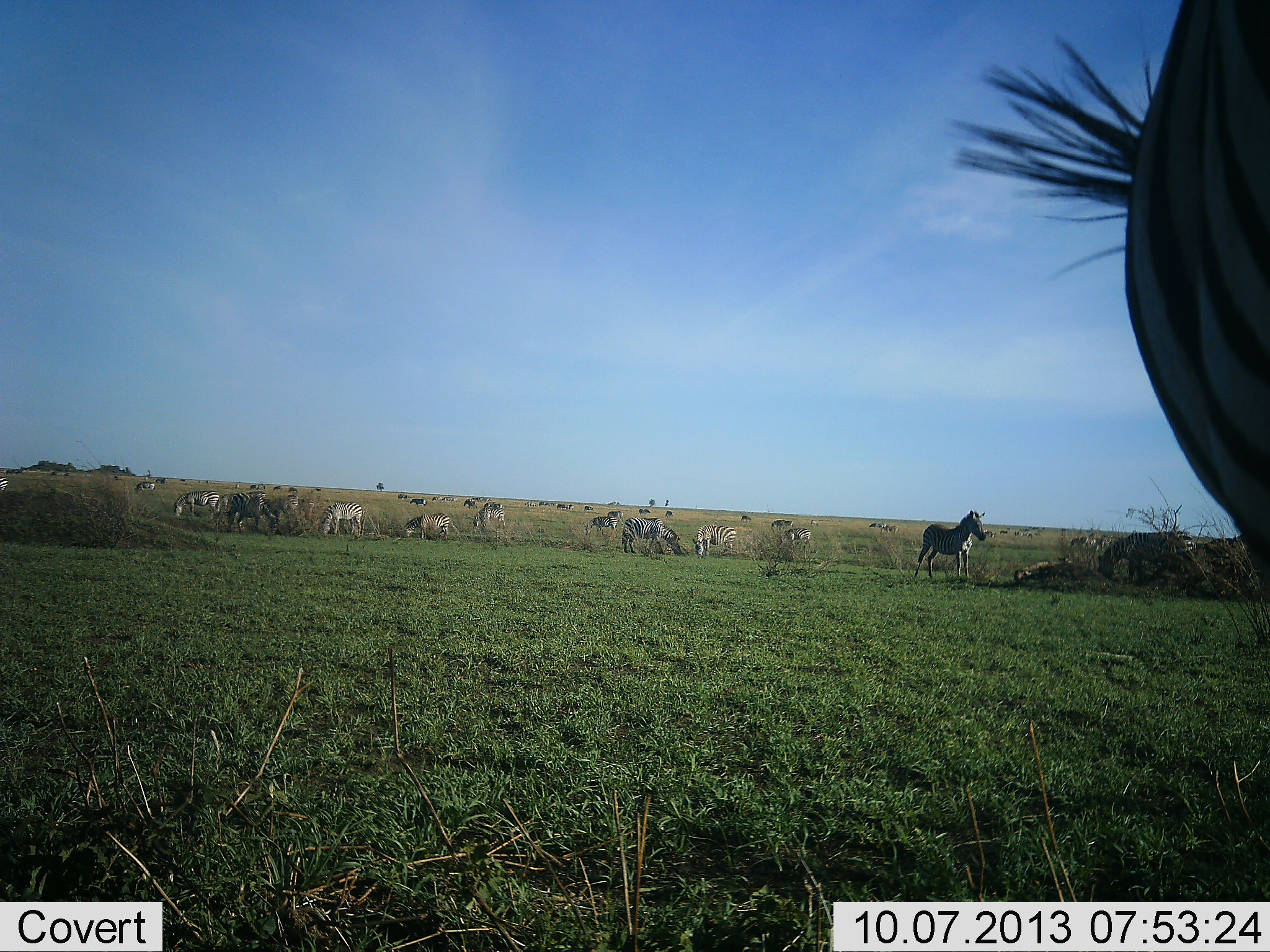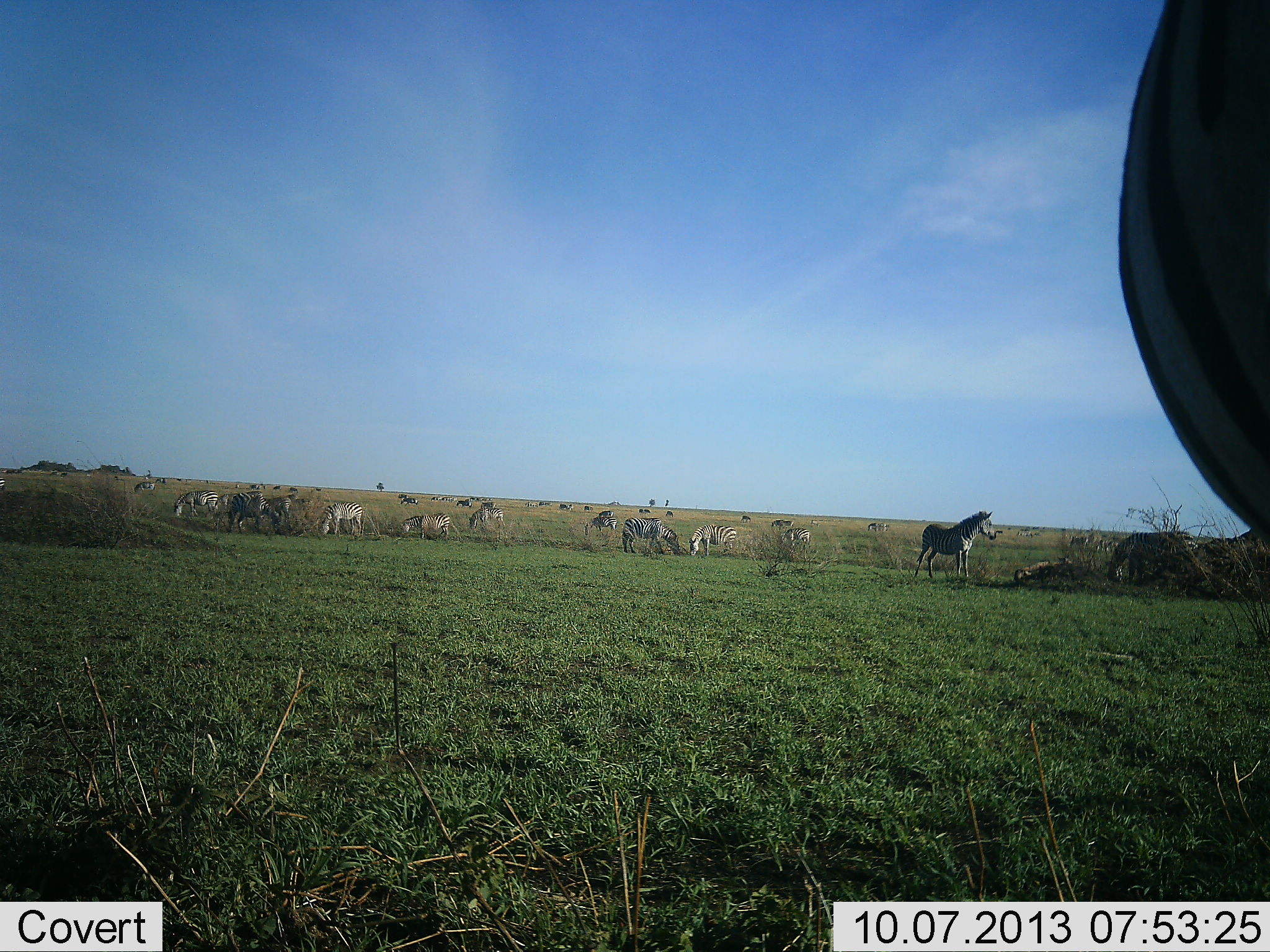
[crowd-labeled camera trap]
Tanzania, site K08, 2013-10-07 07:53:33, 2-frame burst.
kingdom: Animalia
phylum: Chordata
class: Mammalia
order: Perissodactyla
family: Equidae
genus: Equus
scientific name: Equus quagga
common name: plains zebra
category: zebra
Zebra (plains zebra) (Equus quagga), count 11-50. Behavior (volunteer vote fractions): standing 90%, resting 10%, moving 50%, interacting 10%. Young present (vote fraction): 10%. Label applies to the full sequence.